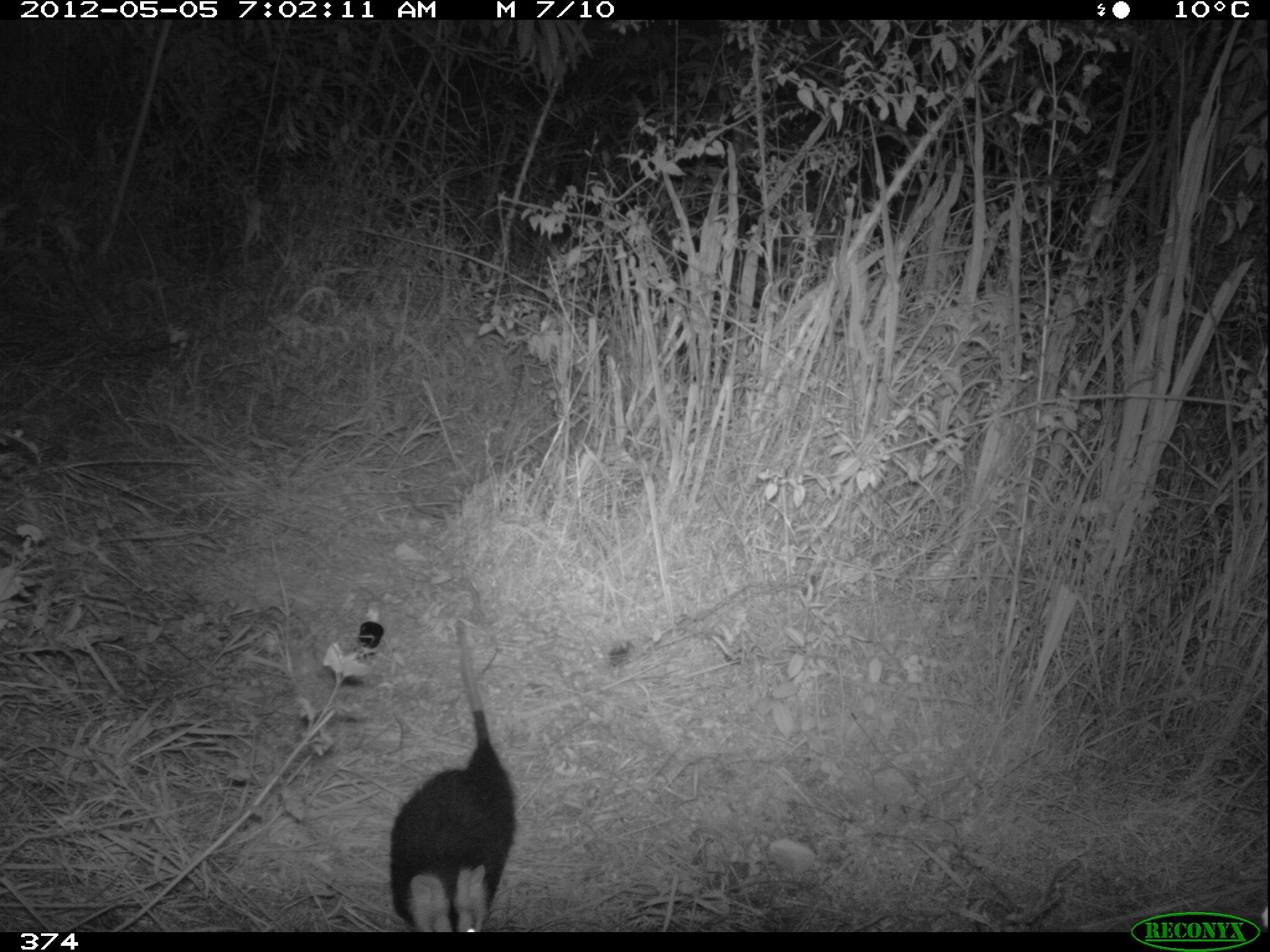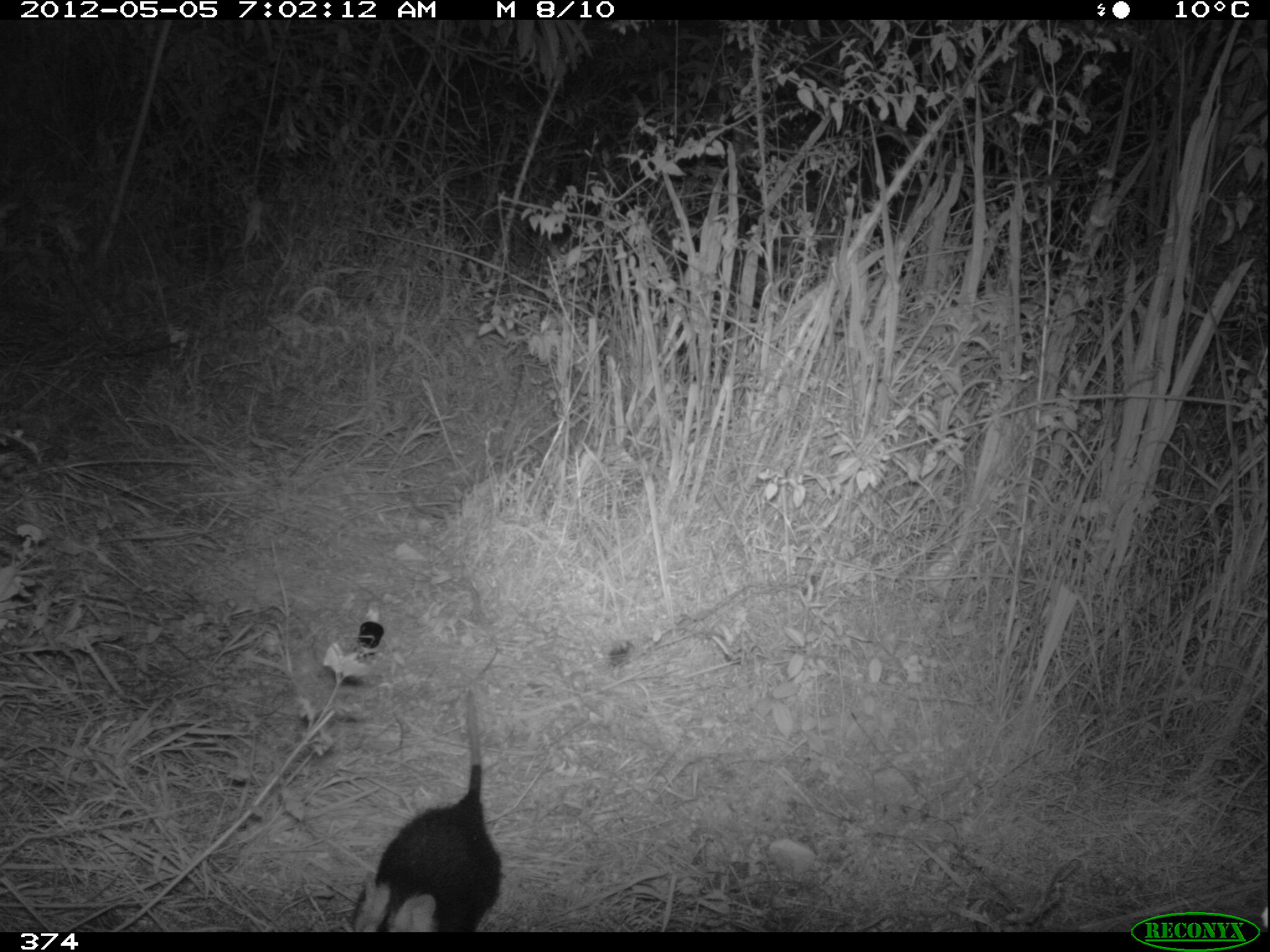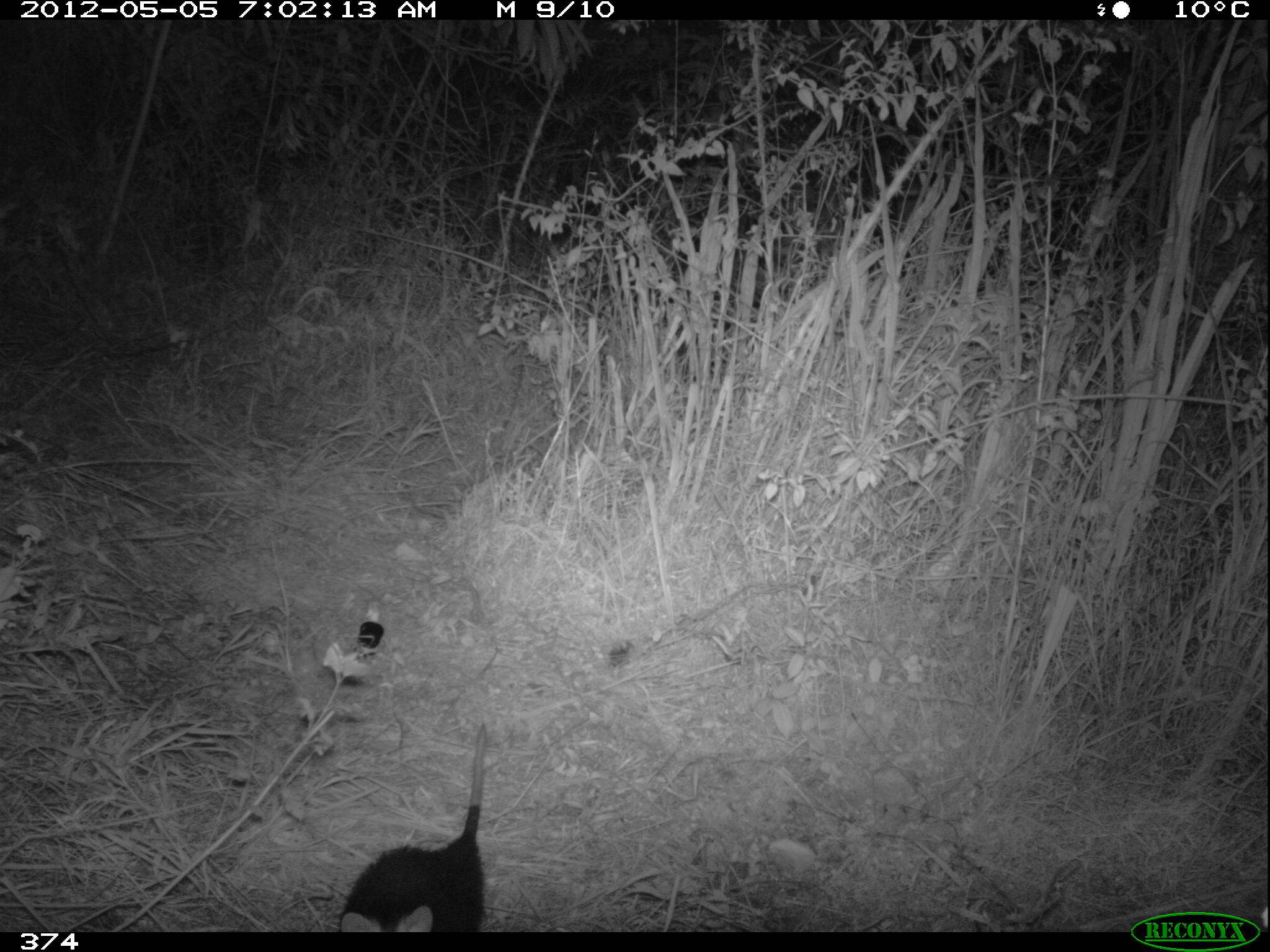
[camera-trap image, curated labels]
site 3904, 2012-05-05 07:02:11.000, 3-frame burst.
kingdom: Animalia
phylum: Chordata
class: Mammalia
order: Didelphimorphia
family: Didelphidae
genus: Didelphis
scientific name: Didelphis pernigra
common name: andean white-eared opossum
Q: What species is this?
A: Didelphis pernigra (andean white-eared opossum).